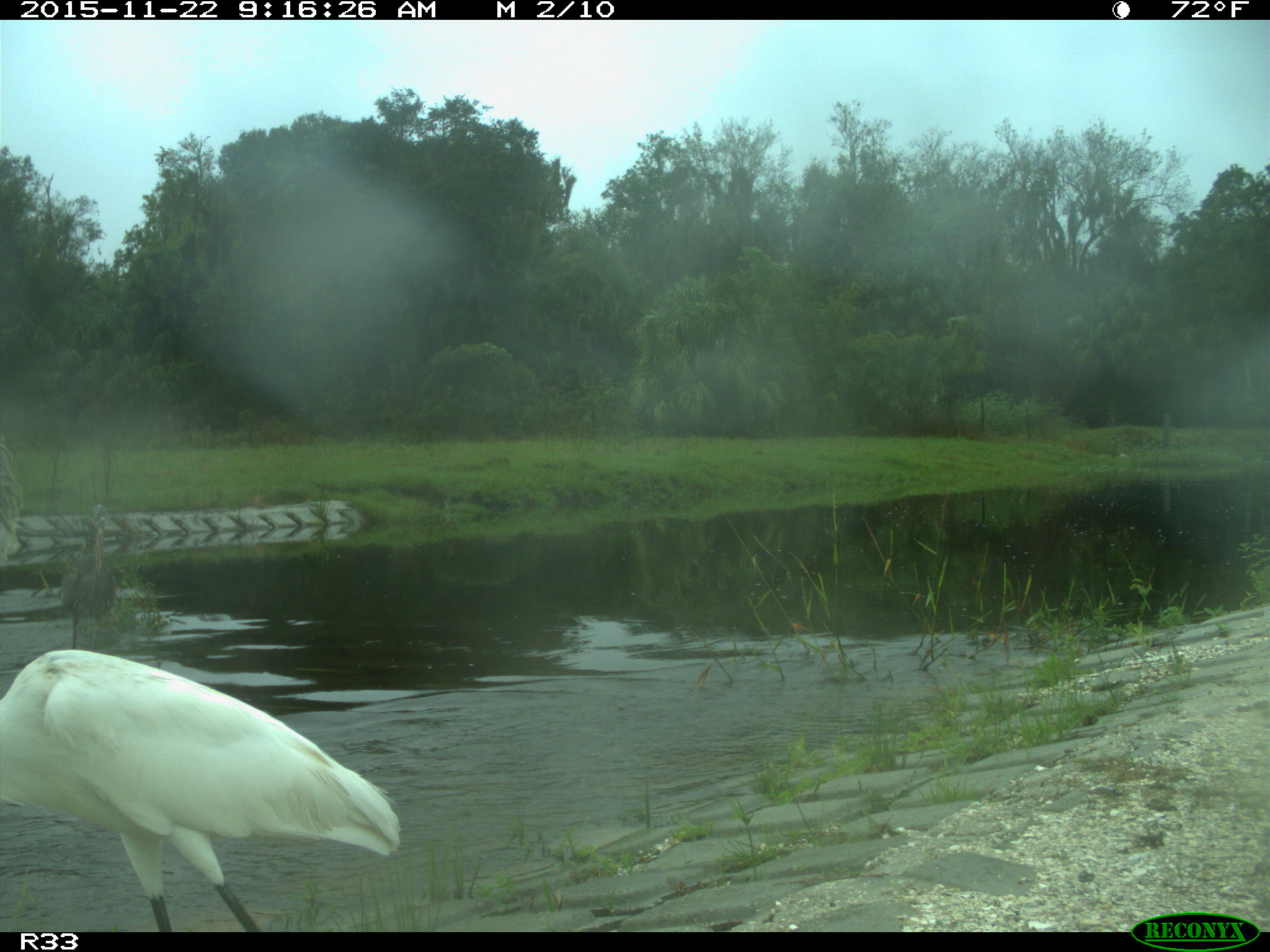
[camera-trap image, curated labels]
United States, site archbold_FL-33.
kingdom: Animalia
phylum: Chordata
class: Aves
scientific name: Aves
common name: birds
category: unidentified bird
Unidentified bird (birds) (Aves).